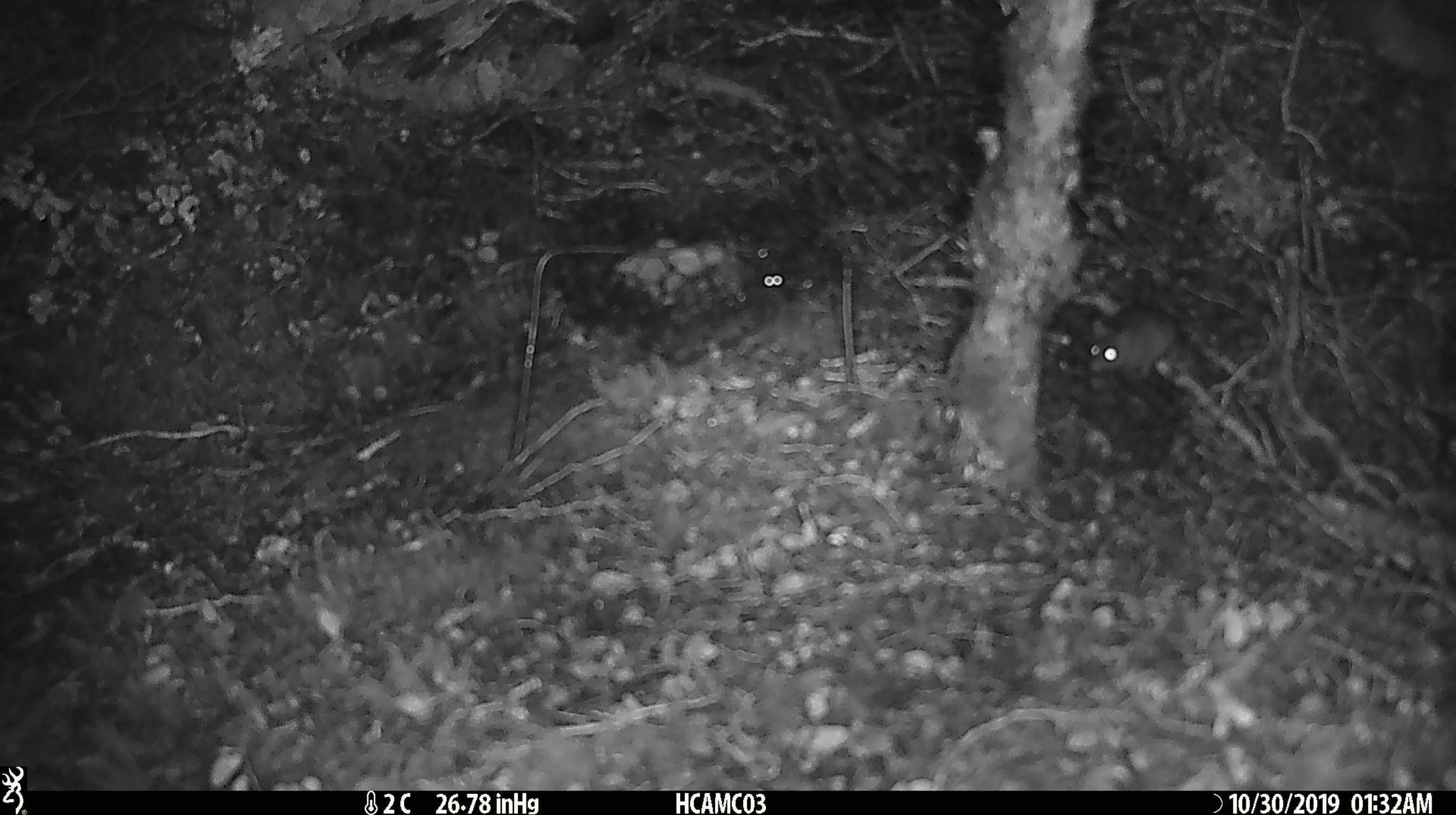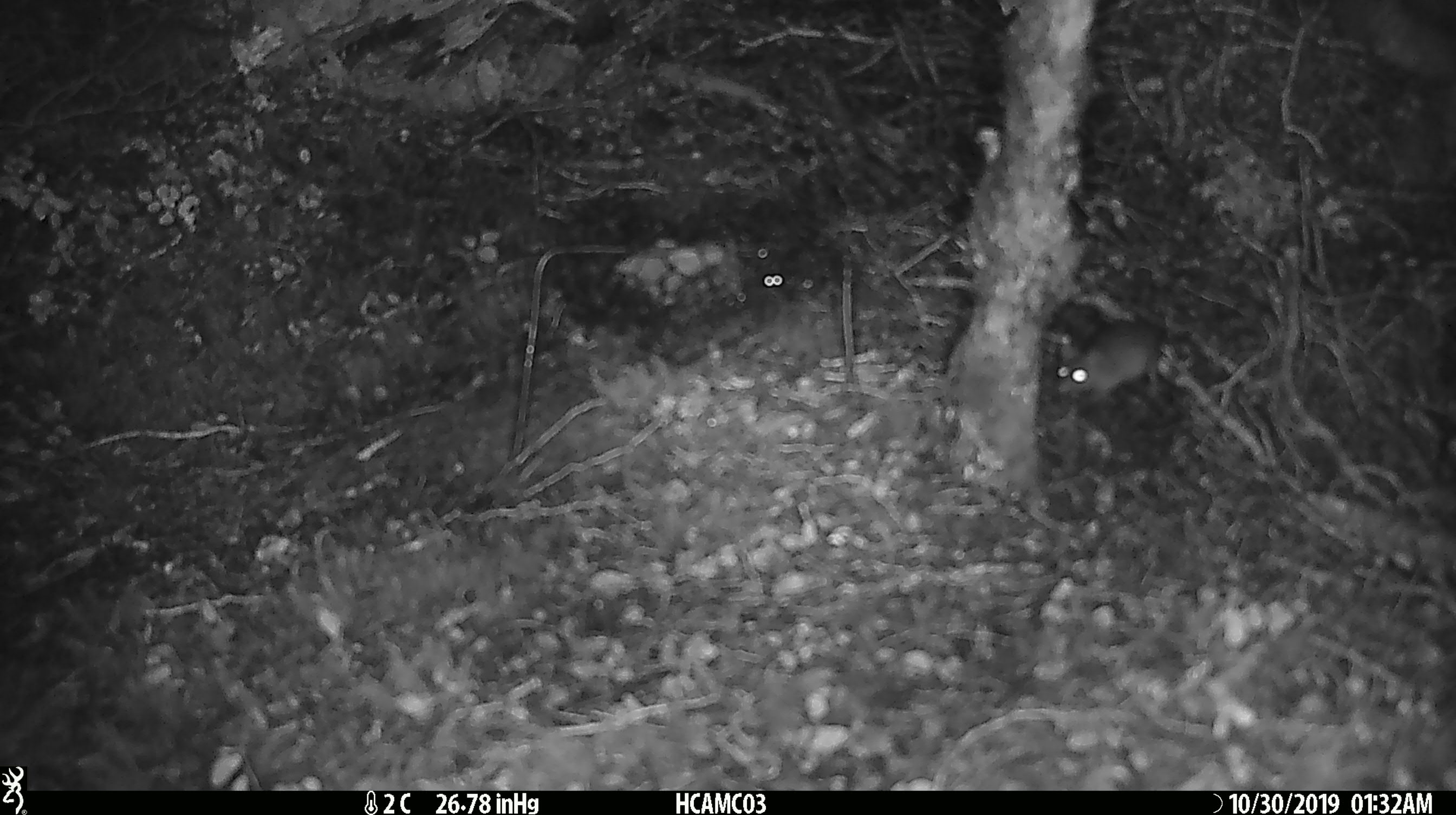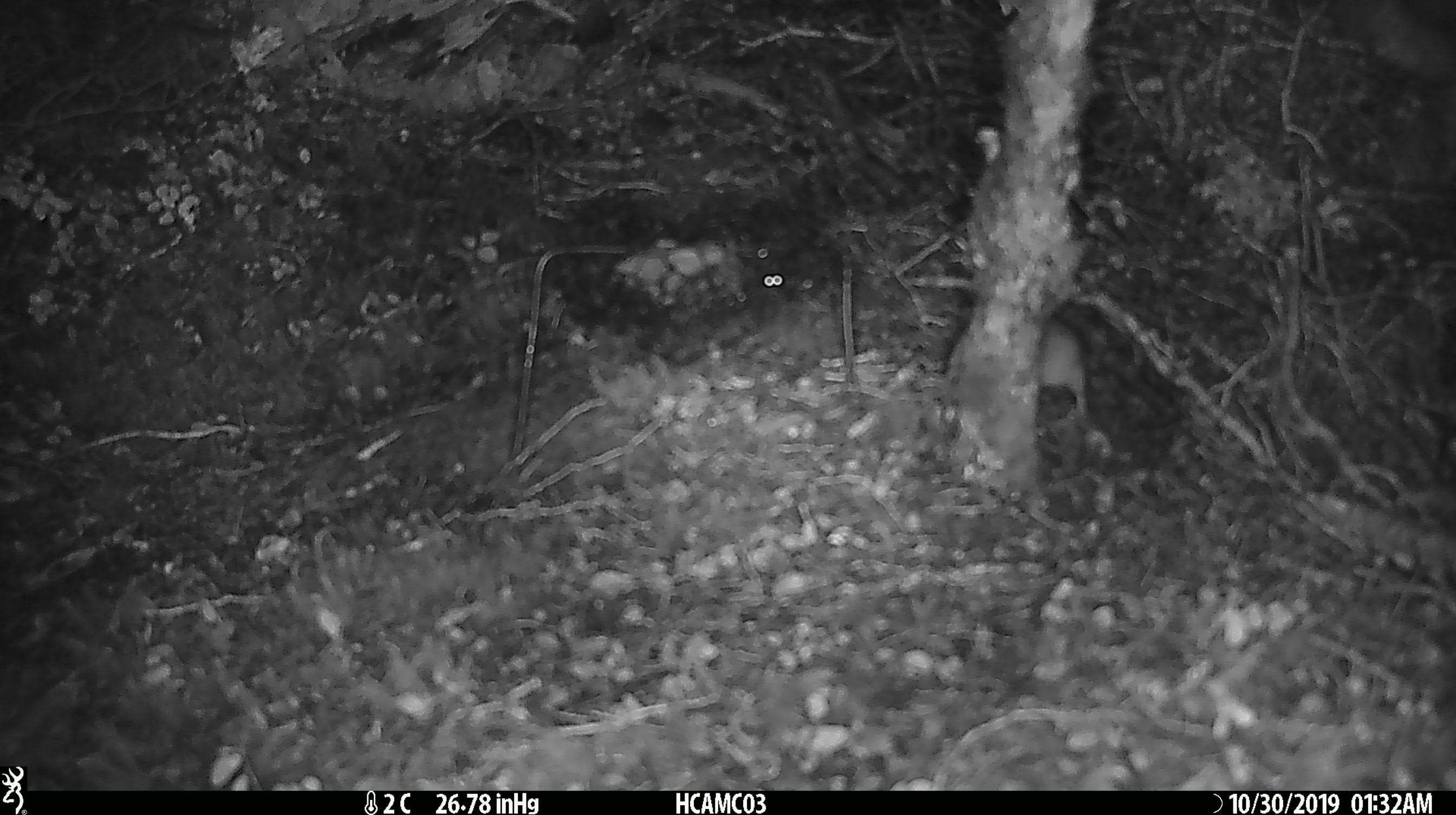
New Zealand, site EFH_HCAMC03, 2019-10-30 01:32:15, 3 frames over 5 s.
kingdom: Animalia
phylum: Chordata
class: Mammalia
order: Rodentia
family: Muridae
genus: Mus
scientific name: Mus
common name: mouse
Mouse (Mus).